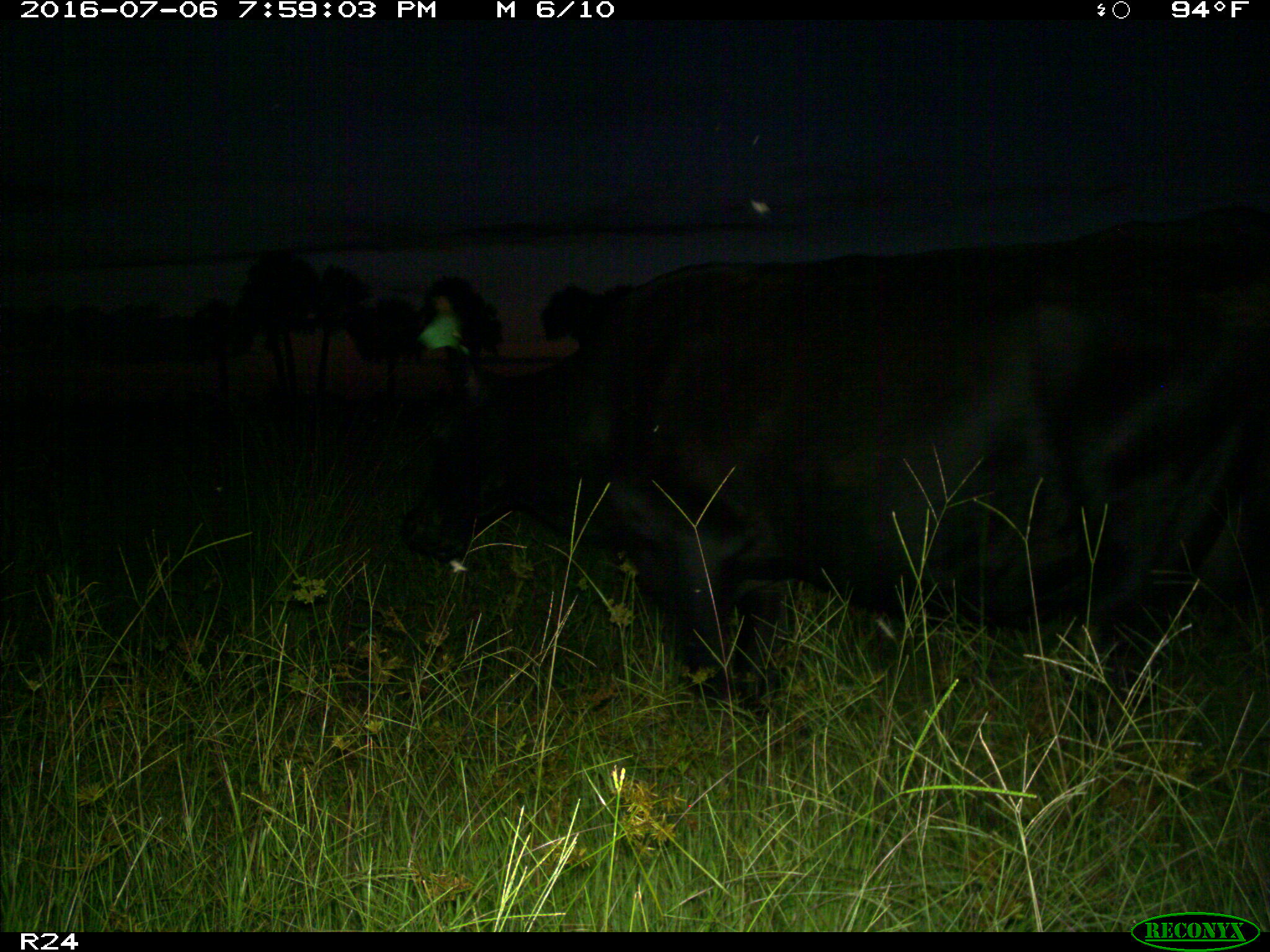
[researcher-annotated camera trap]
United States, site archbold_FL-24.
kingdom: Animalia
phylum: Chordata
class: Mammalia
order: Artiodactyla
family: Bovidae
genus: Bos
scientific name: Bos taurus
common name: domestic cow